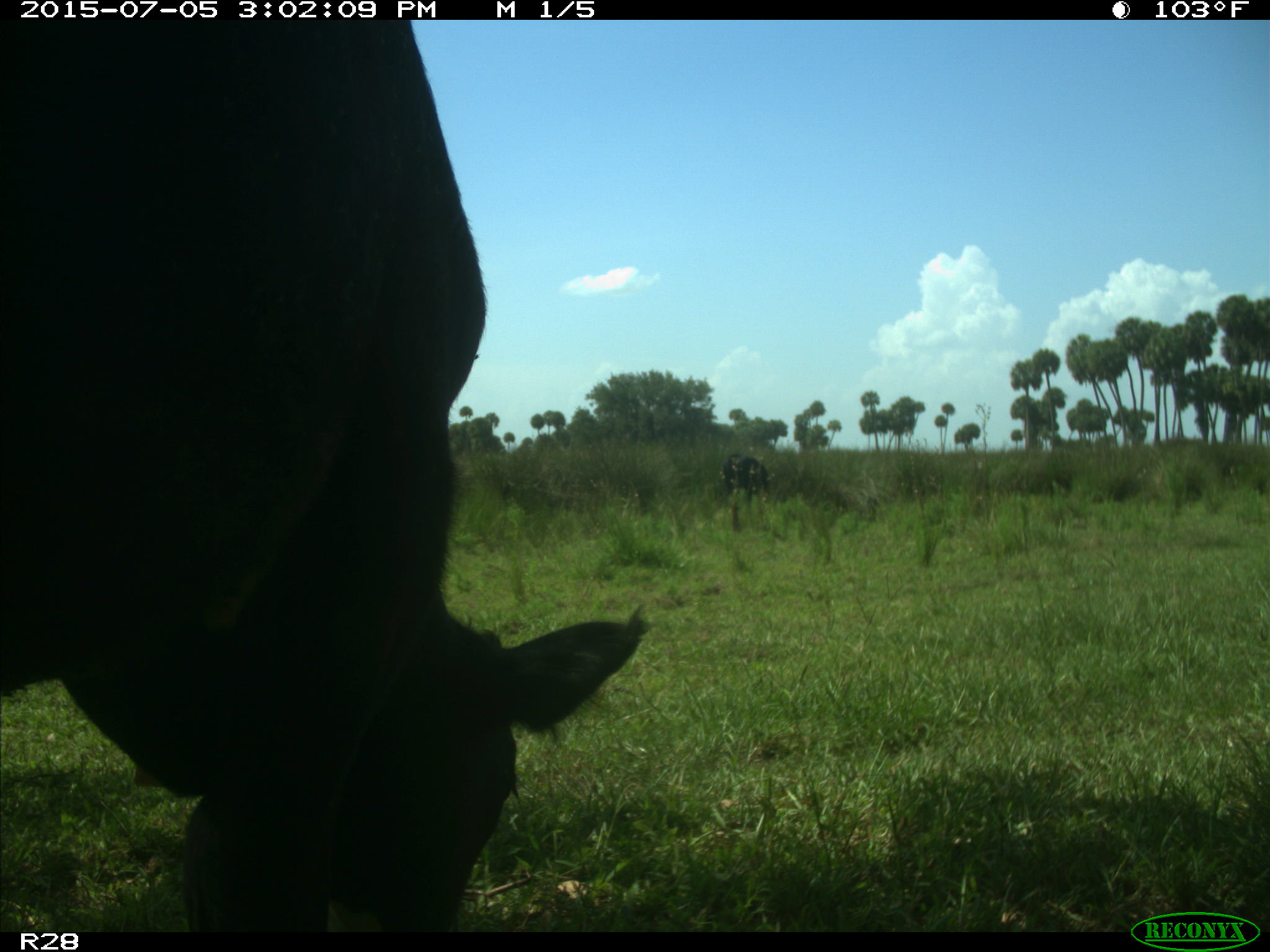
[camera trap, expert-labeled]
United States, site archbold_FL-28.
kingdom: Animalia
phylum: Chordata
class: Mammalia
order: Artiodactyla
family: Bovidae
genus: Bos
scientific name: Bos taurus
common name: domestic cow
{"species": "Bos taurus (domestic cow)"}